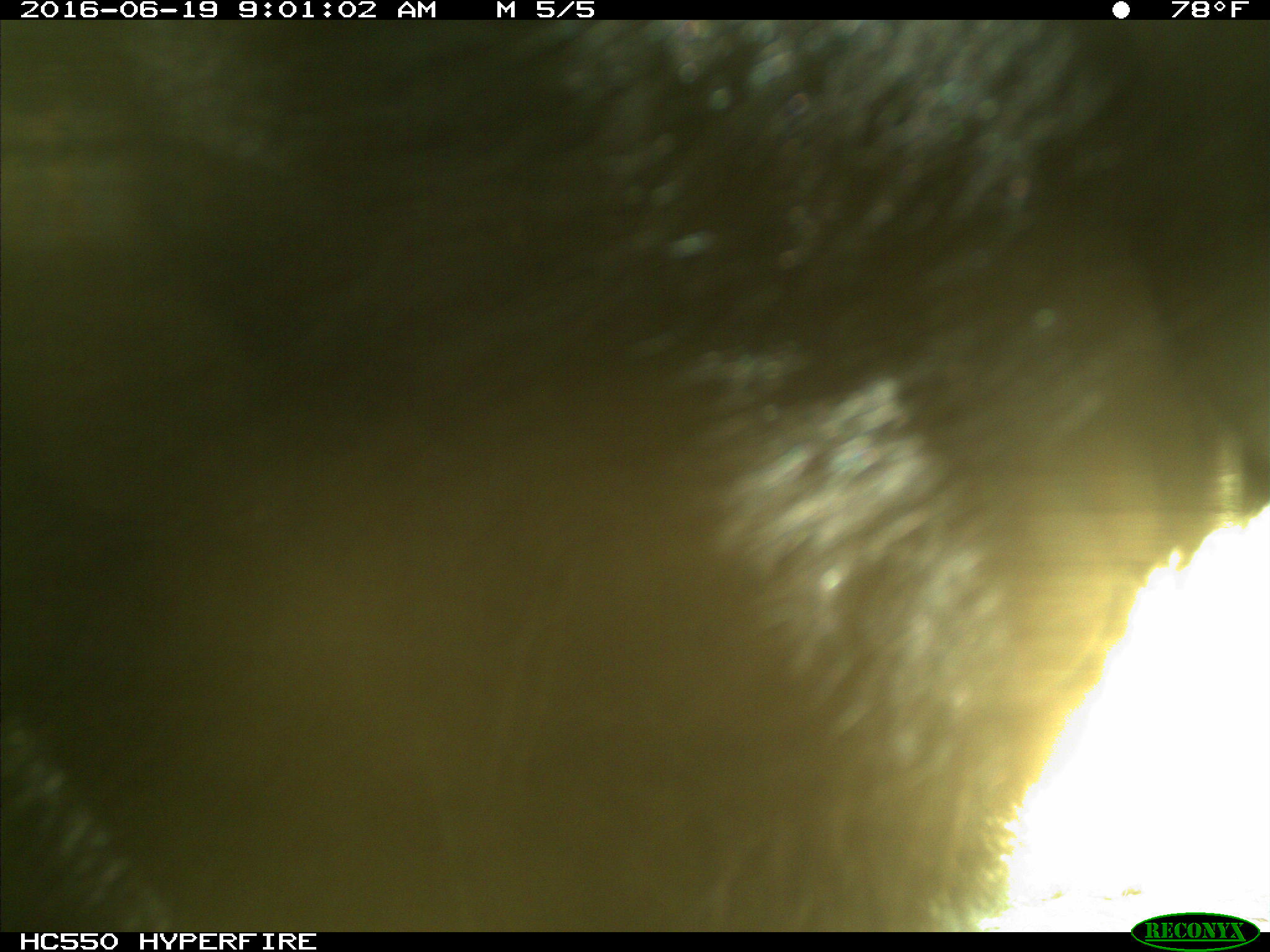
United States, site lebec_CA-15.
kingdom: Animalia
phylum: Chordata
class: Mammalia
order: Carnivora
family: Ursidae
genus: Ursus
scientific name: Ursus americanus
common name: american black bear